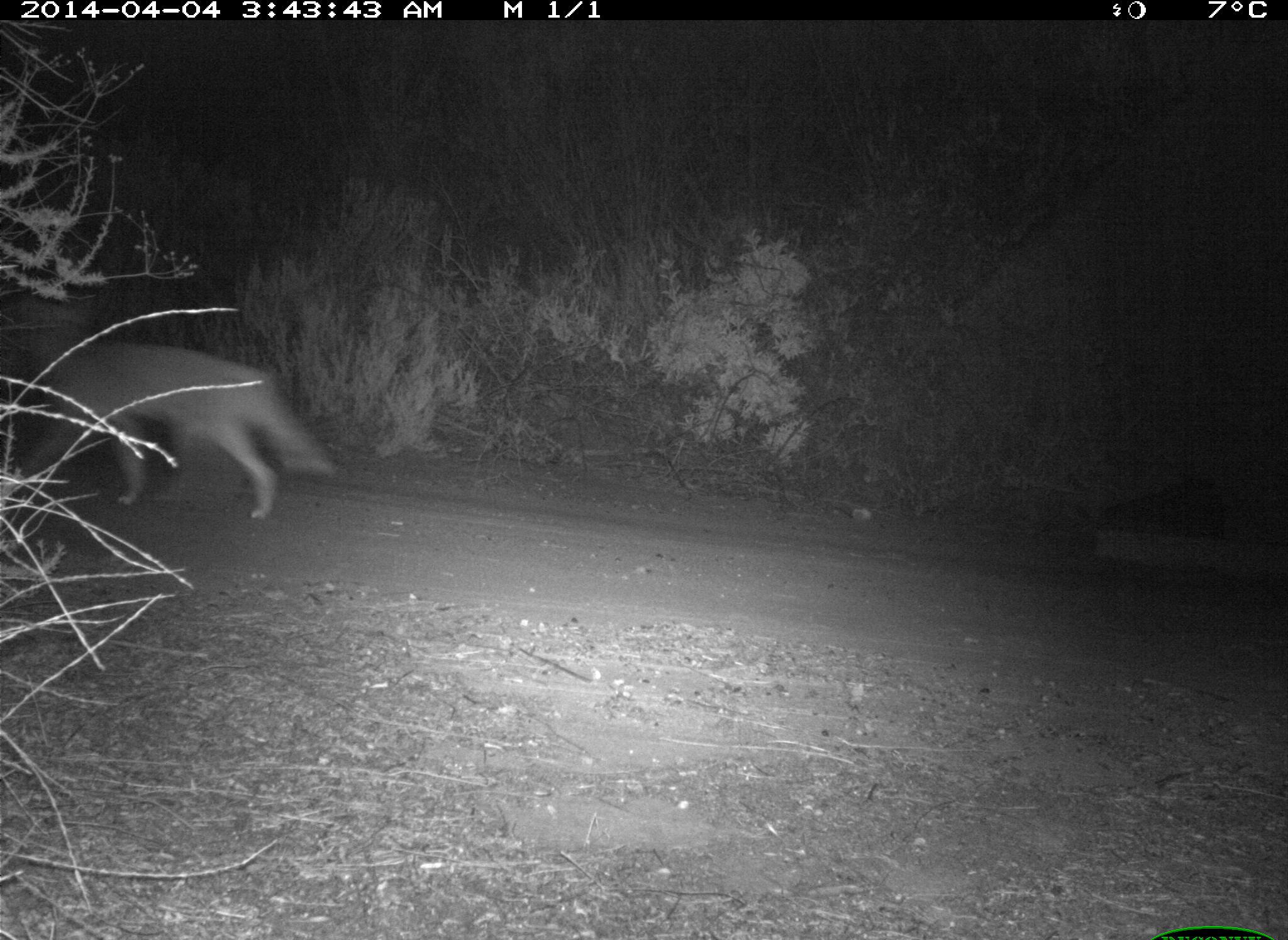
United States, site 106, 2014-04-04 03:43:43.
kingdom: Animalia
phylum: Chordata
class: Mammalia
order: Carnivora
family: Canidae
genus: Canis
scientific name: Canis latrans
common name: coyote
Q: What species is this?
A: Coyote (Canis latrans).